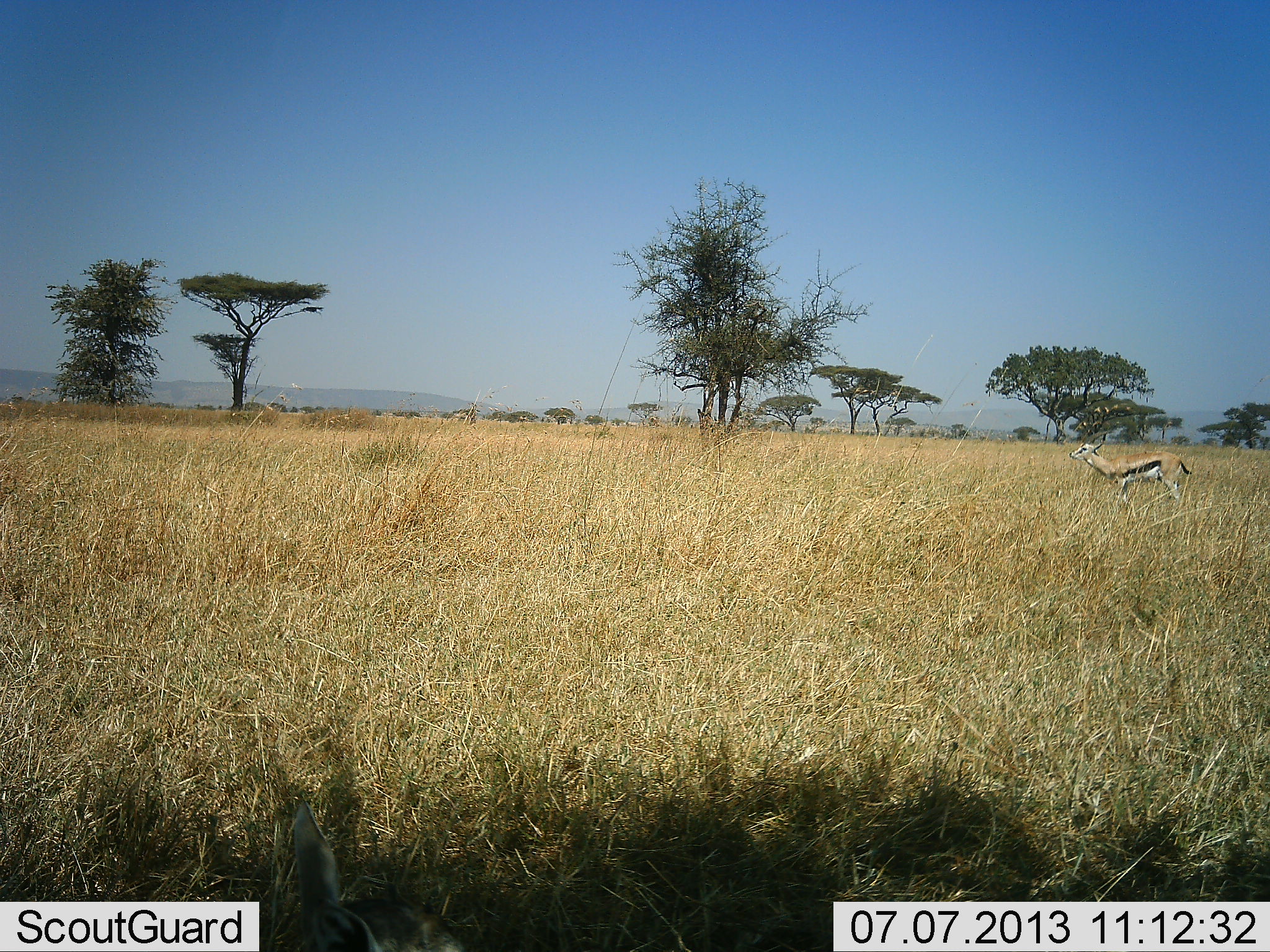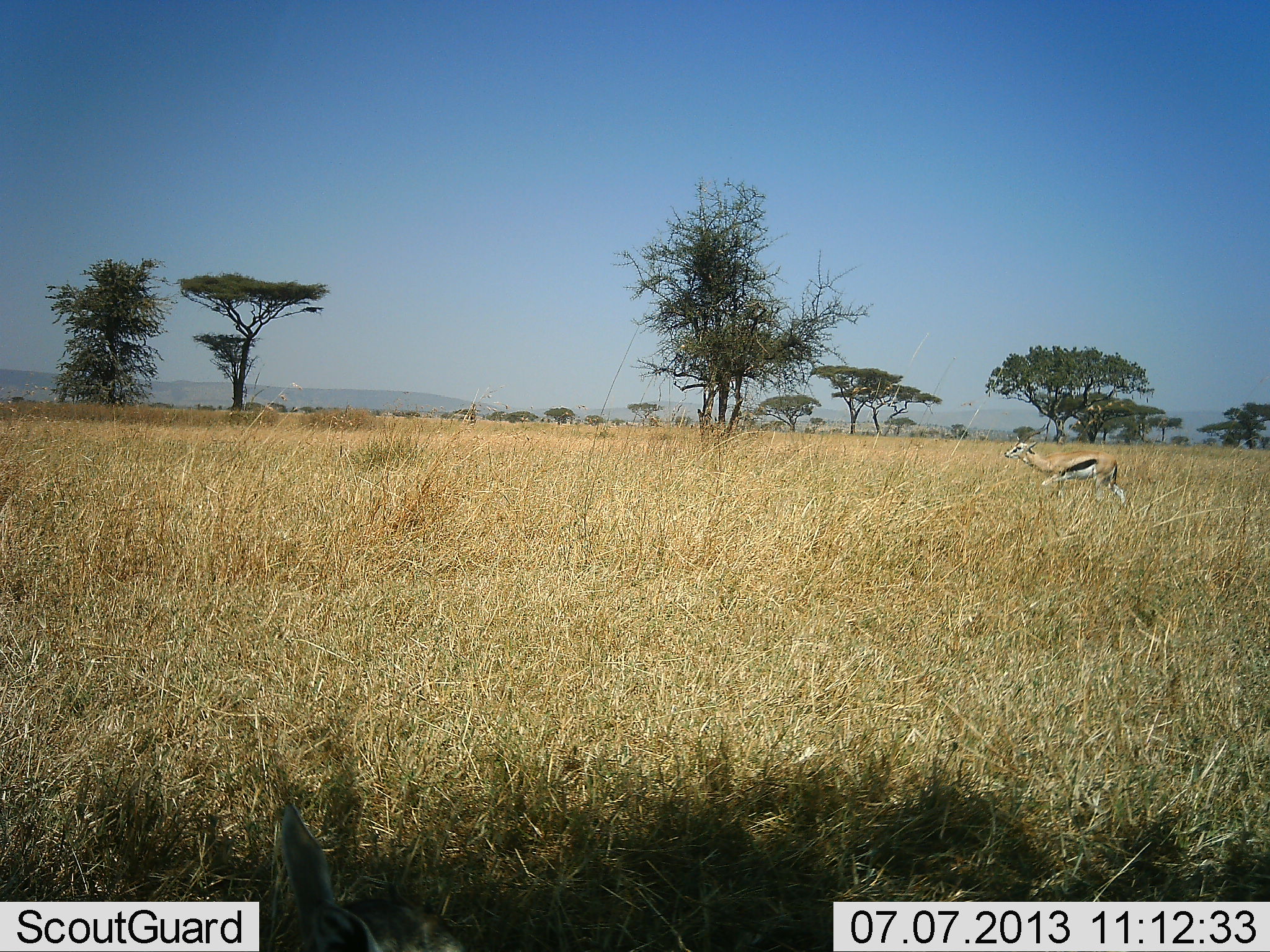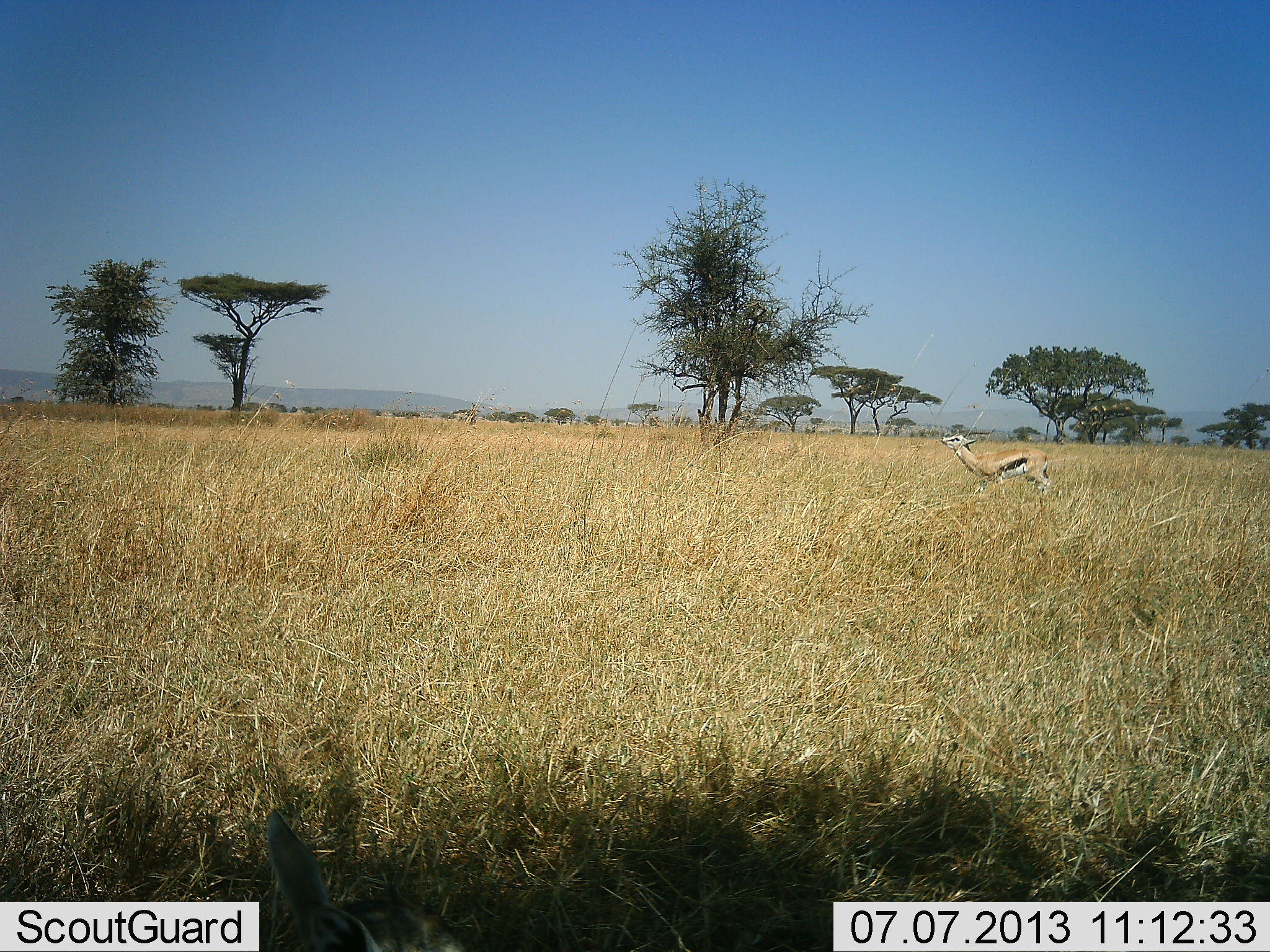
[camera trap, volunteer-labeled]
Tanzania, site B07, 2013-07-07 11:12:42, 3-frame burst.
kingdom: Animalia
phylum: Chordata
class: Mammalia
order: Artiodactyla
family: Bovidae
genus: Eudorcas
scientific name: Eudorcas thomsonii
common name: thomson's gazelle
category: gazellethomsons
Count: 1.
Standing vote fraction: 0%.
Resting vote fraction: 0%.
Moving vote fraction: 100%.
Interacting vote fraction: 0%.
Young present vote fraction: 0%.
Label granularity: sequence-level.